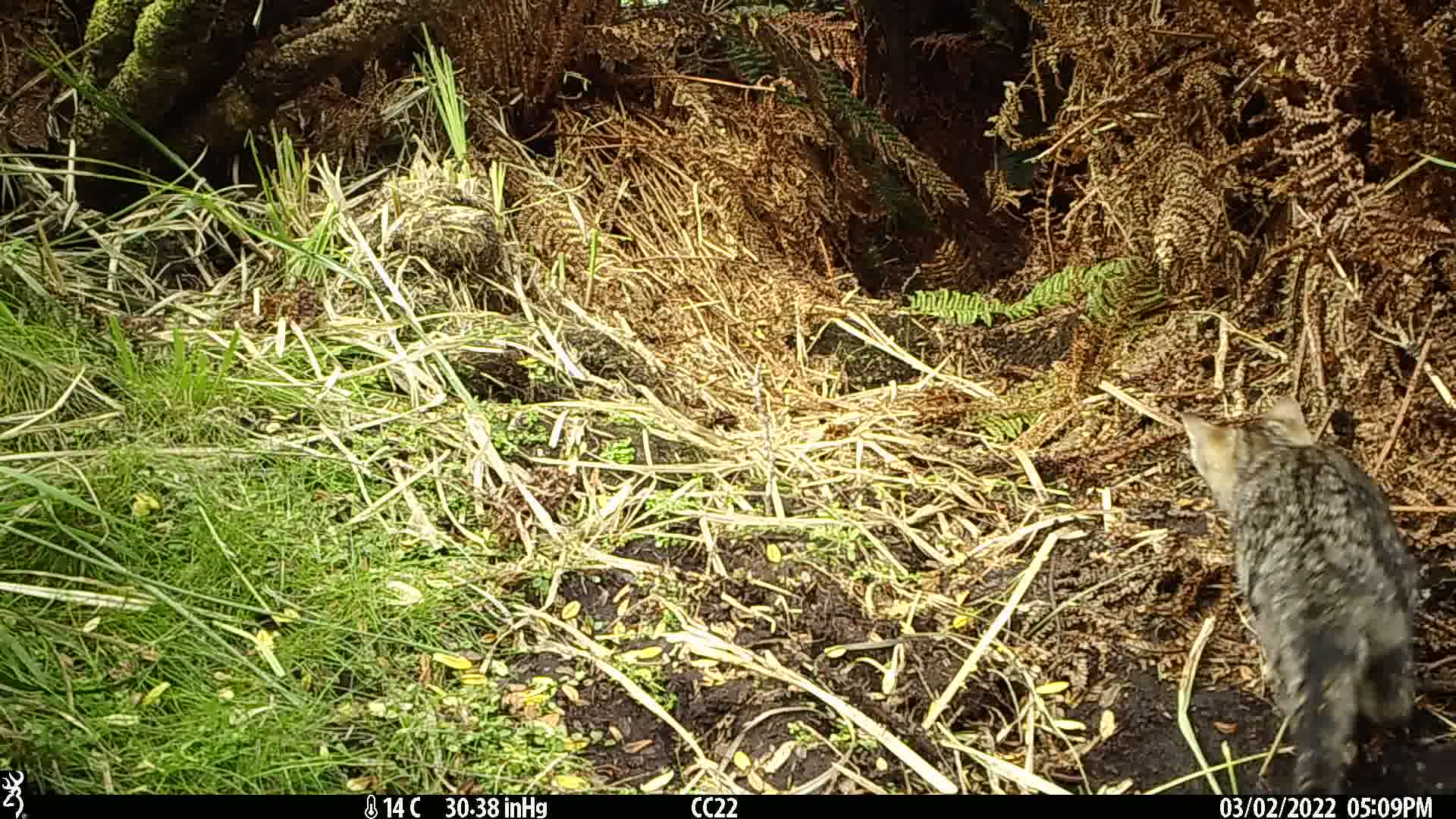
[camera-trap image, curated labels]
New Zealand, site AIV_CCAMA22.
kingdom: Animalia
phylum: Chordata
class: Mammalia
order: Carnivora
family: Felidae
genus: Felis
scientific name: Felis catus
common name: domestic cat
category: cat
Cat (domestic cat) (Felis catus).